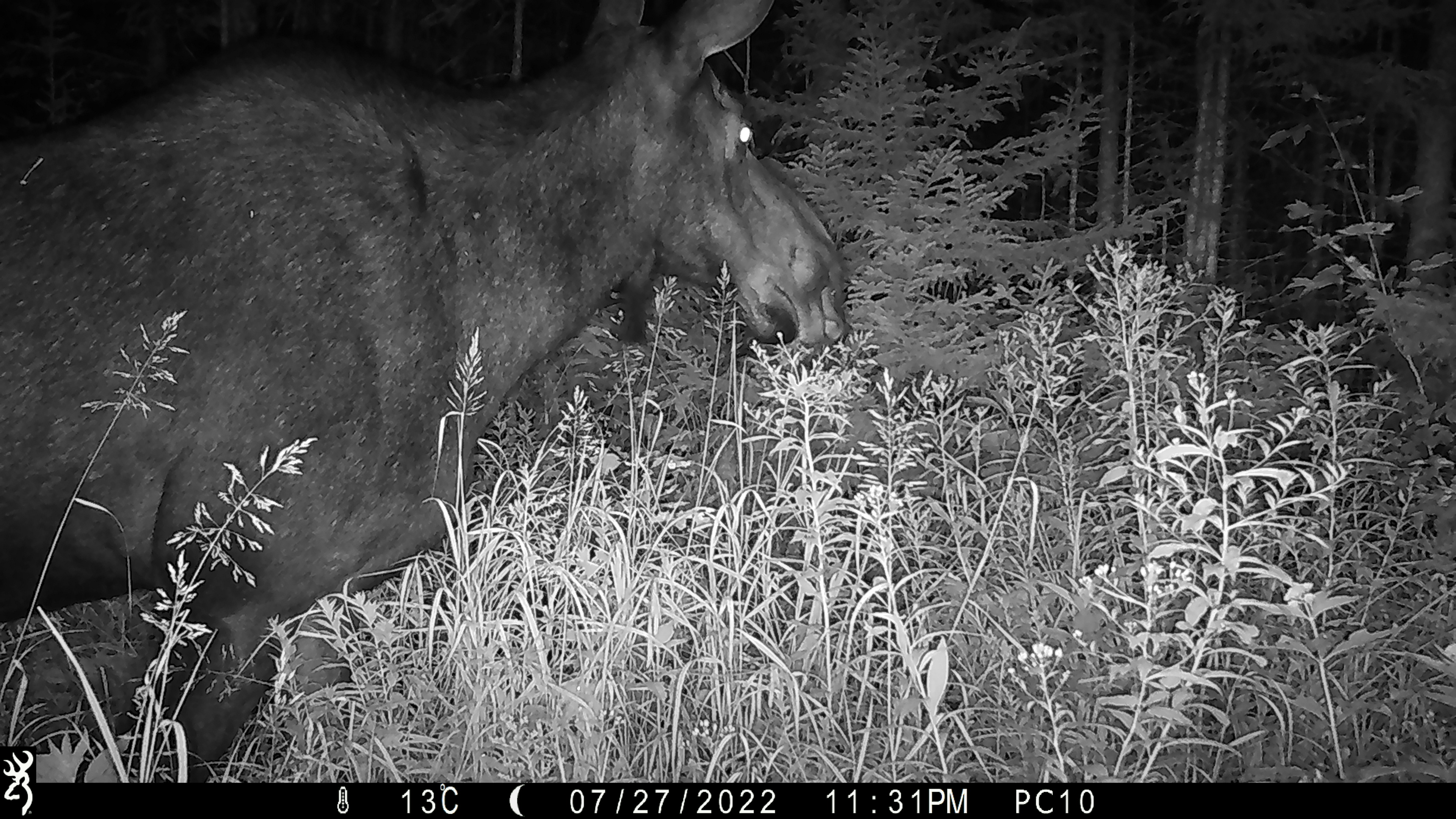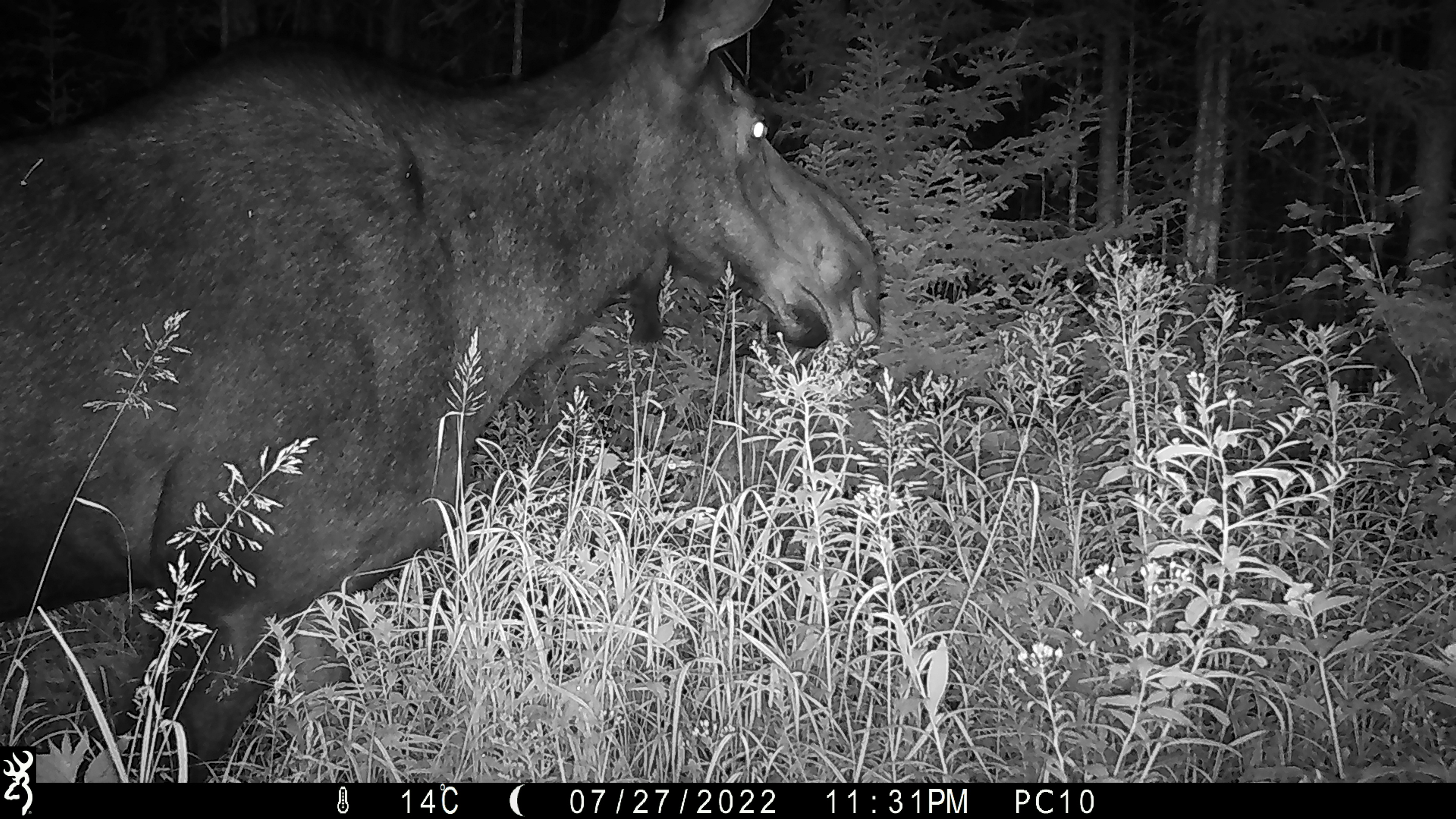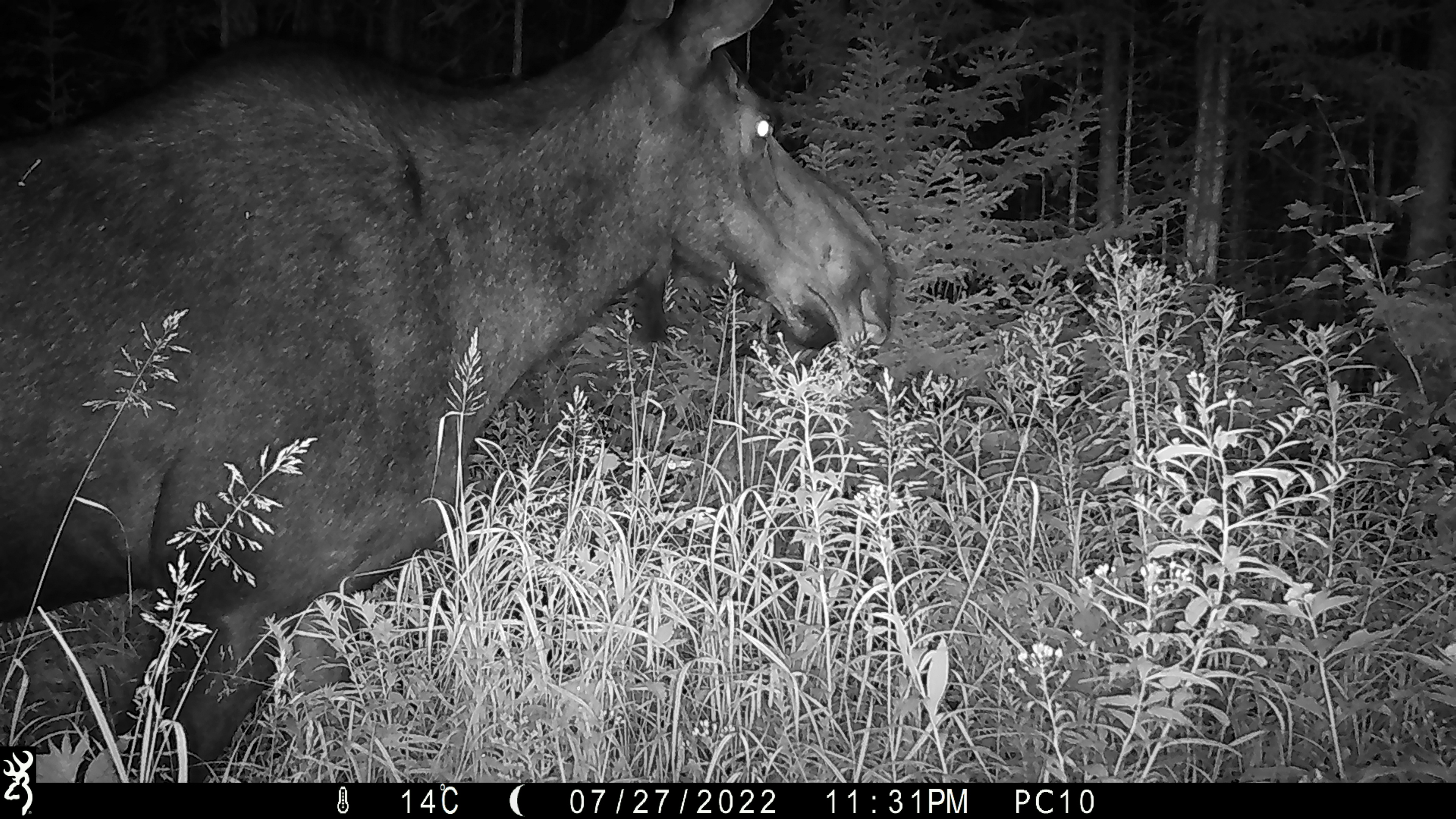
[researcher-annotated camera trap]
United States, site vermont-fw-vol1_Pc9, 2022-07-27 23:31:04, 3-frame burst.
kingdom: Animalia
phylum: Chordata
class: Mammalia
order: Artiodactyla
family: Cervidae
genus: Alces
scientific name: Alces alces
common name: moose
Moose (Alces alces).